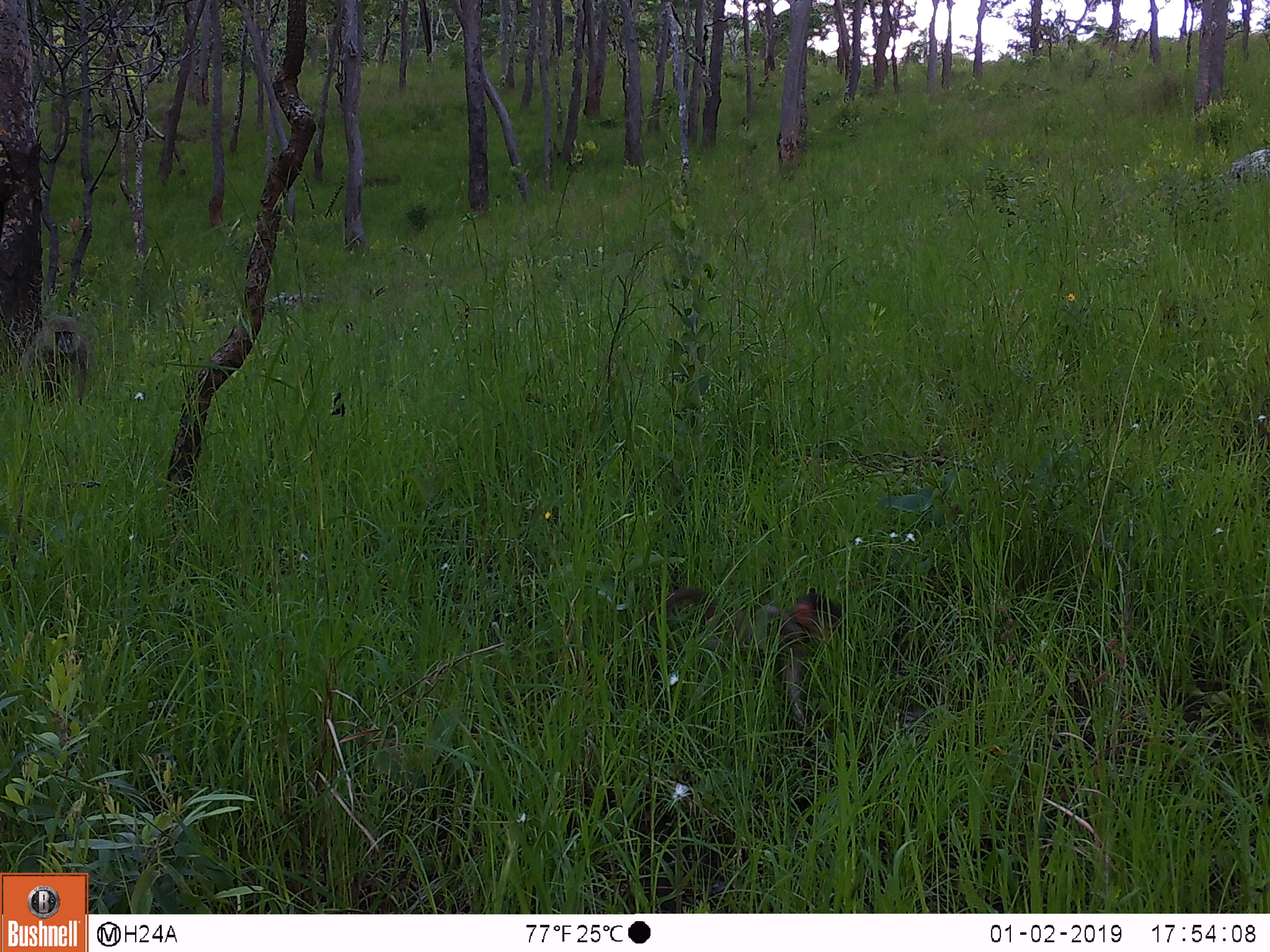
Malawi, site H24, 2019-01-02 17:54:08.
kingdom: Animalia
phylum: Chordata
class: Mammalia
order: Primates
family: Cercopithecidae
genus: Papio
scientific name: Papio cynocephalus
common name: yellow baboon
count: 2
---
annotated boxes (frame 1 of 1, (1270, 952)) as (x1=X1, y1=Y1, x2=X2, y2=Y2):
yellow baboon: (x1=644, y1=584, x2=848, y2=739); (x1=10, y1=314, x2=93, y2=419)